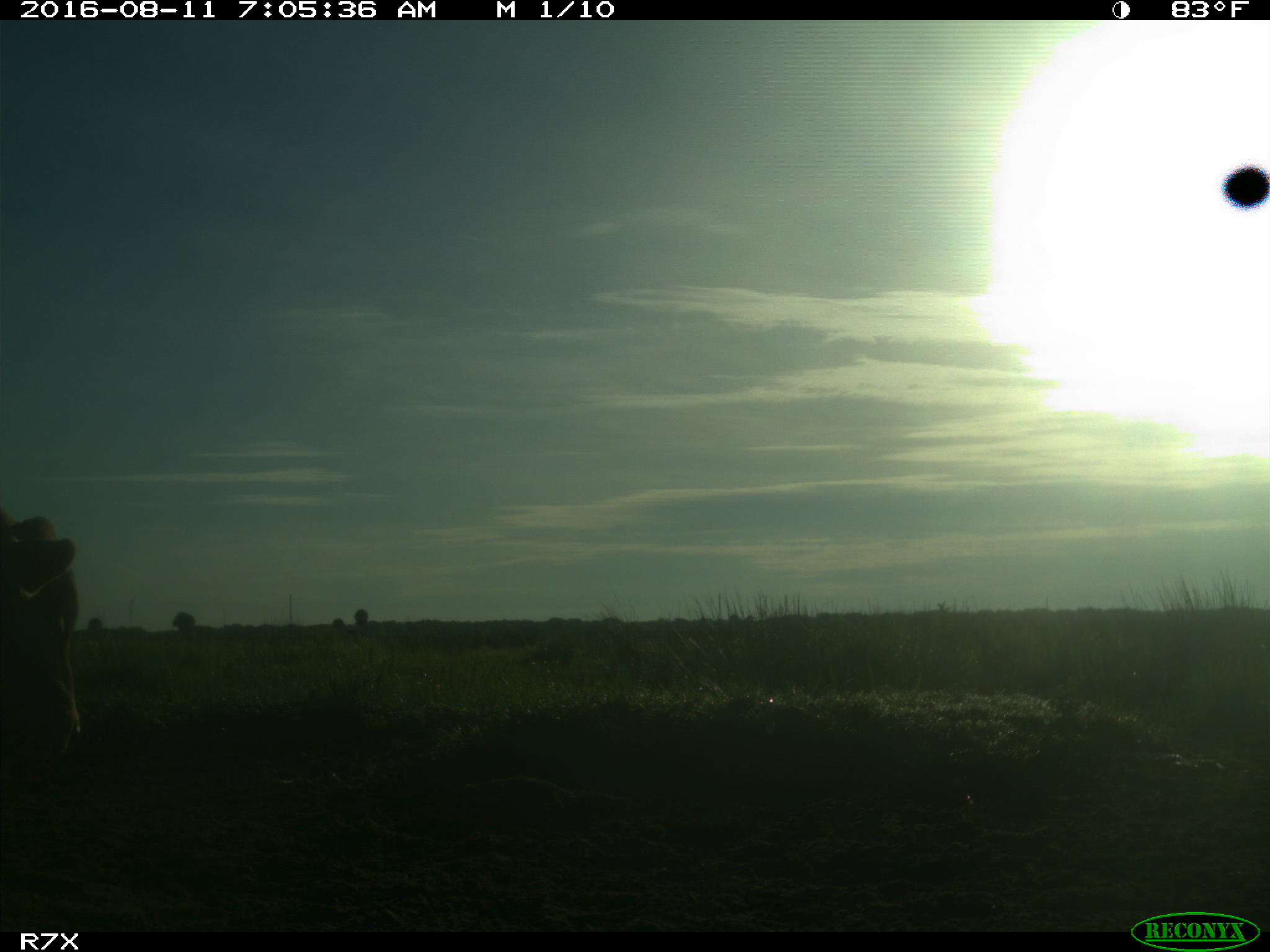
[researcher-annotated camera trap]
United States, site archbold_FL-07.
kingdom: Animalia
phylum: Chordata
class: Mammalia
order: Artiodactyla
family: Bovidae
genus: Bos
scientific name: Bos taurus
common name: domestic cow